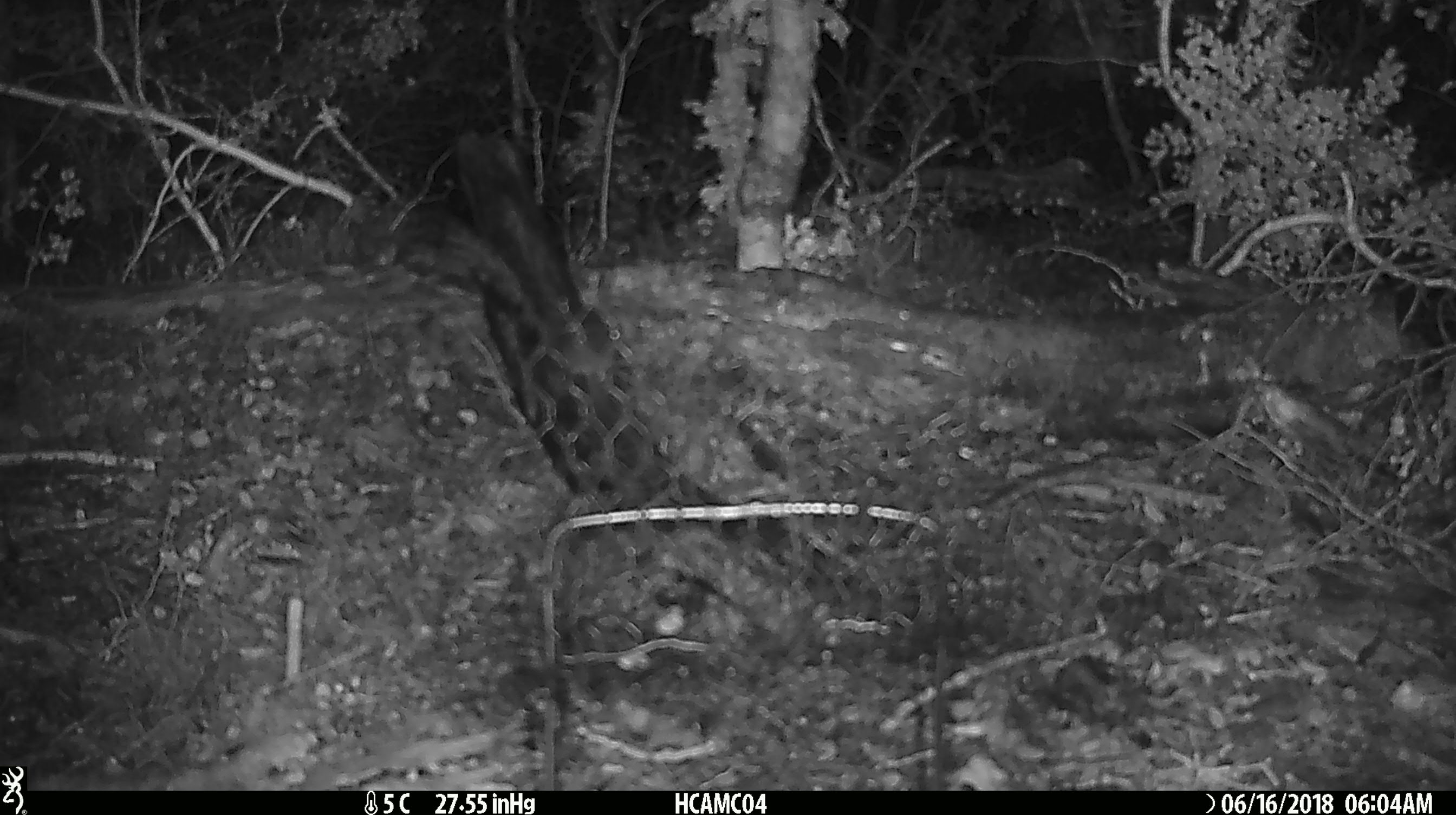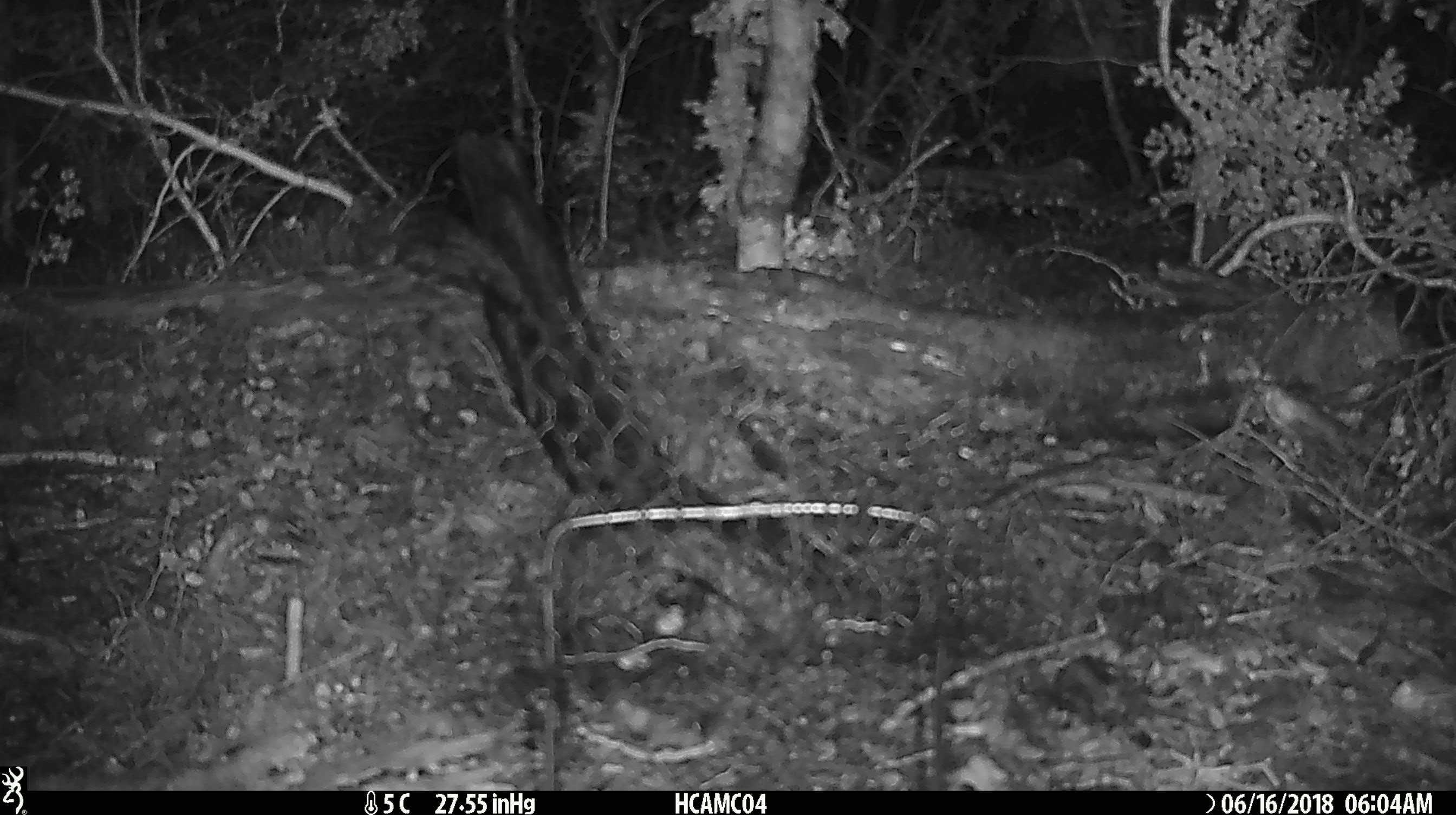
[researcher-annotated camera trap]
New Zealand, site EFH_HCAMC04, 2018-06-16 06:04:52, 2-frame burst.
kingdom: Animalia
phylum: Chordata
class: Mammalia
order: Rodentia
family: Muridae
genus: Mus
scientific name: Mus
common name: mouse